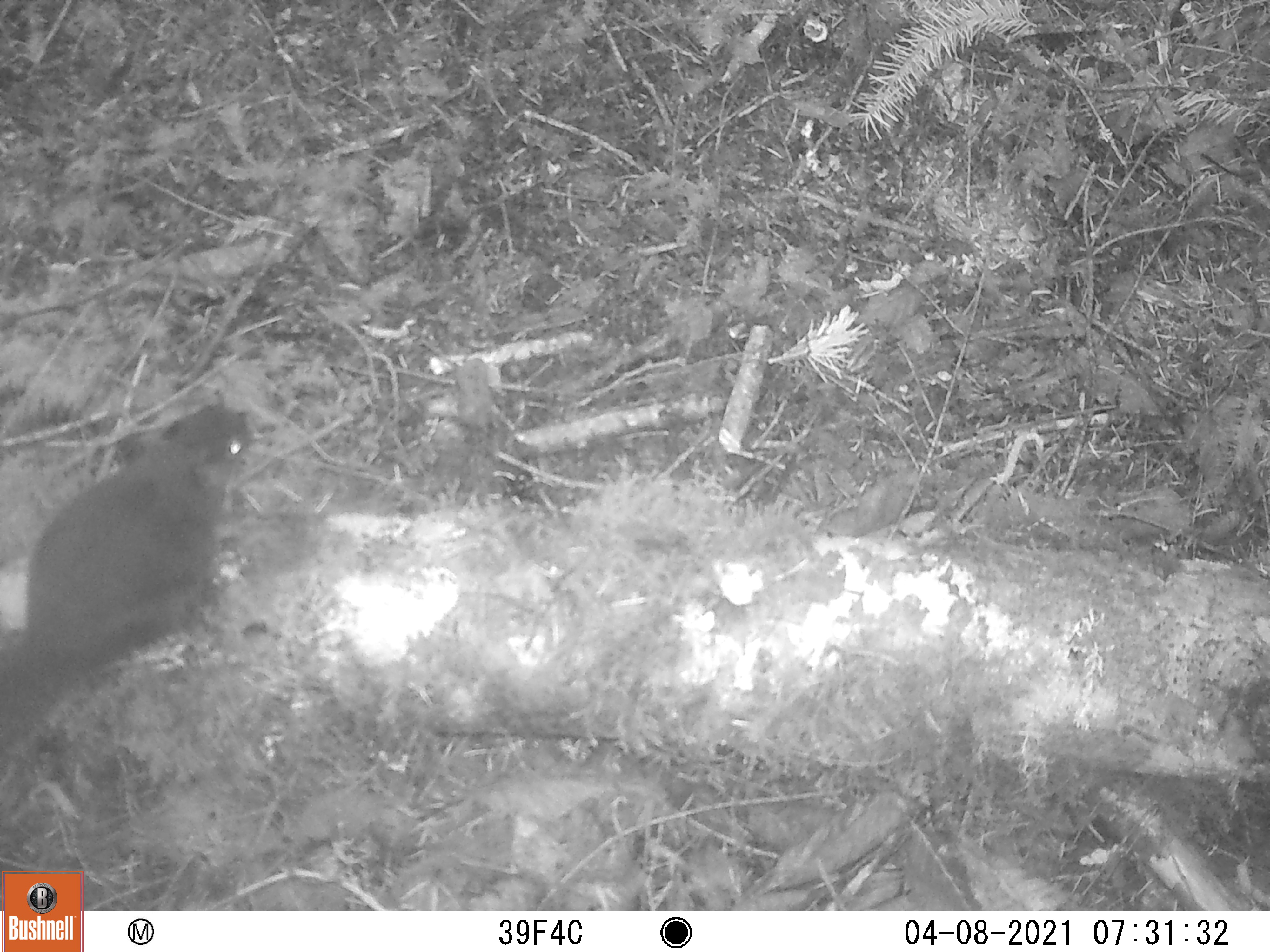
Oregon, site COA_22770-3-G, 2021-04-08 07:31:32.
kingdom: Animalia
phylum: Chordata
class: Mammalia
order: Rodentia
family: Sciuridae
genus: Tamiasciurus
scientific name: Tamiasciurus douglasii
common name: douglas squirrel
Douglas squirrel (Tamiasciurus douglasii).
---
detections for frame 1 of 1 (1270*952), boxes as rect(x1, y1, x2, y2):
douglas squirrel: rect(0, 399, 258, 751)